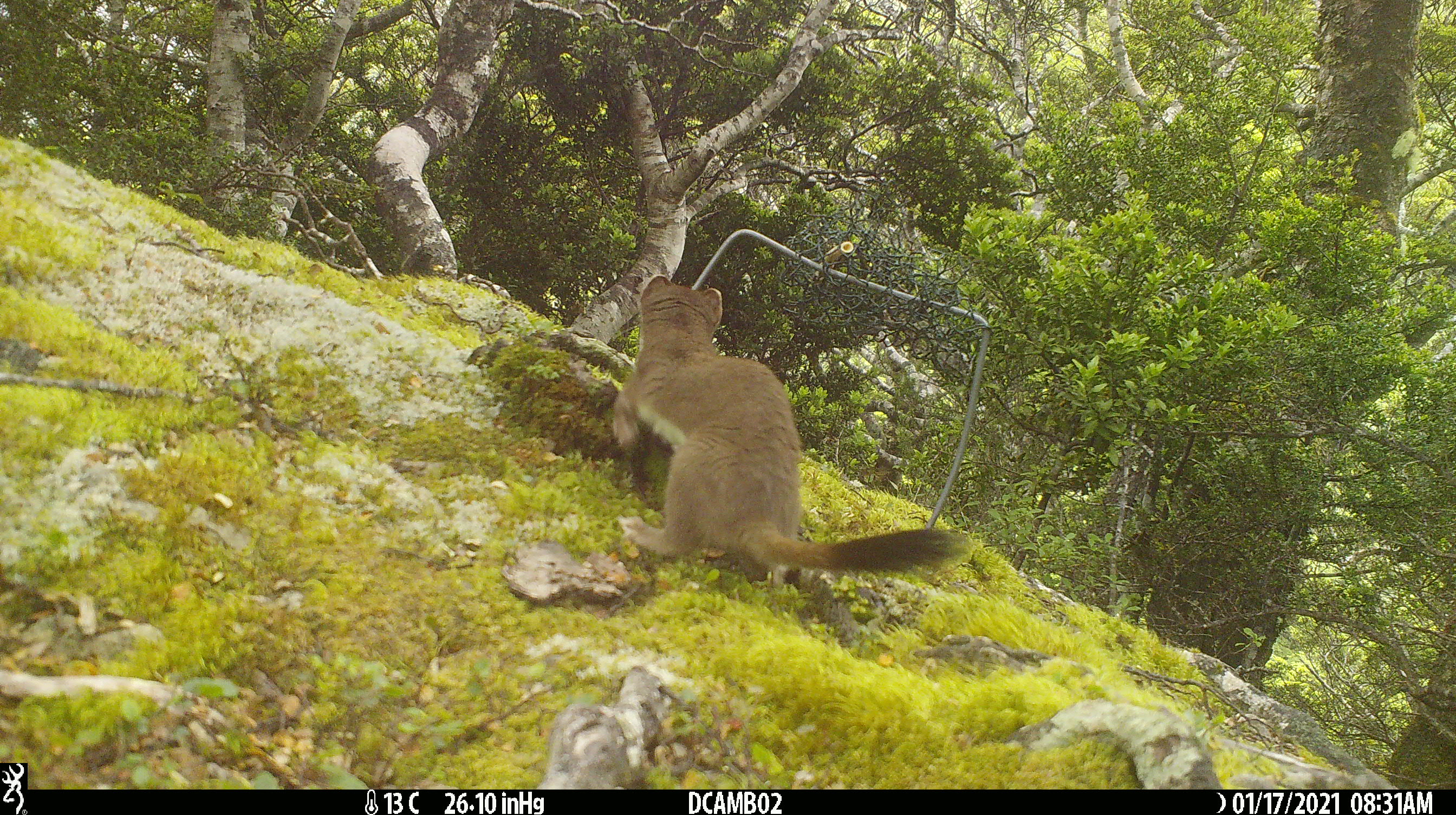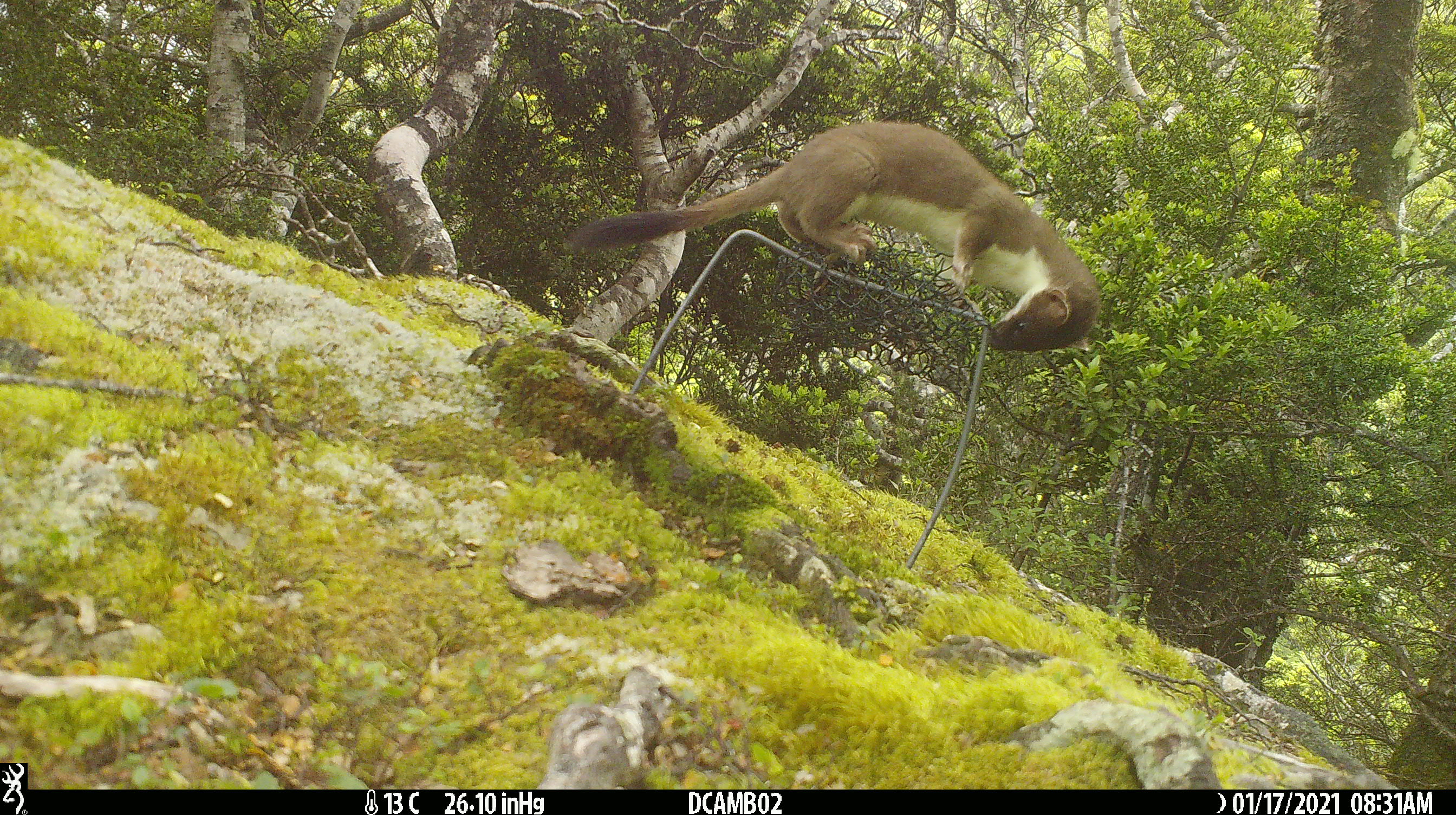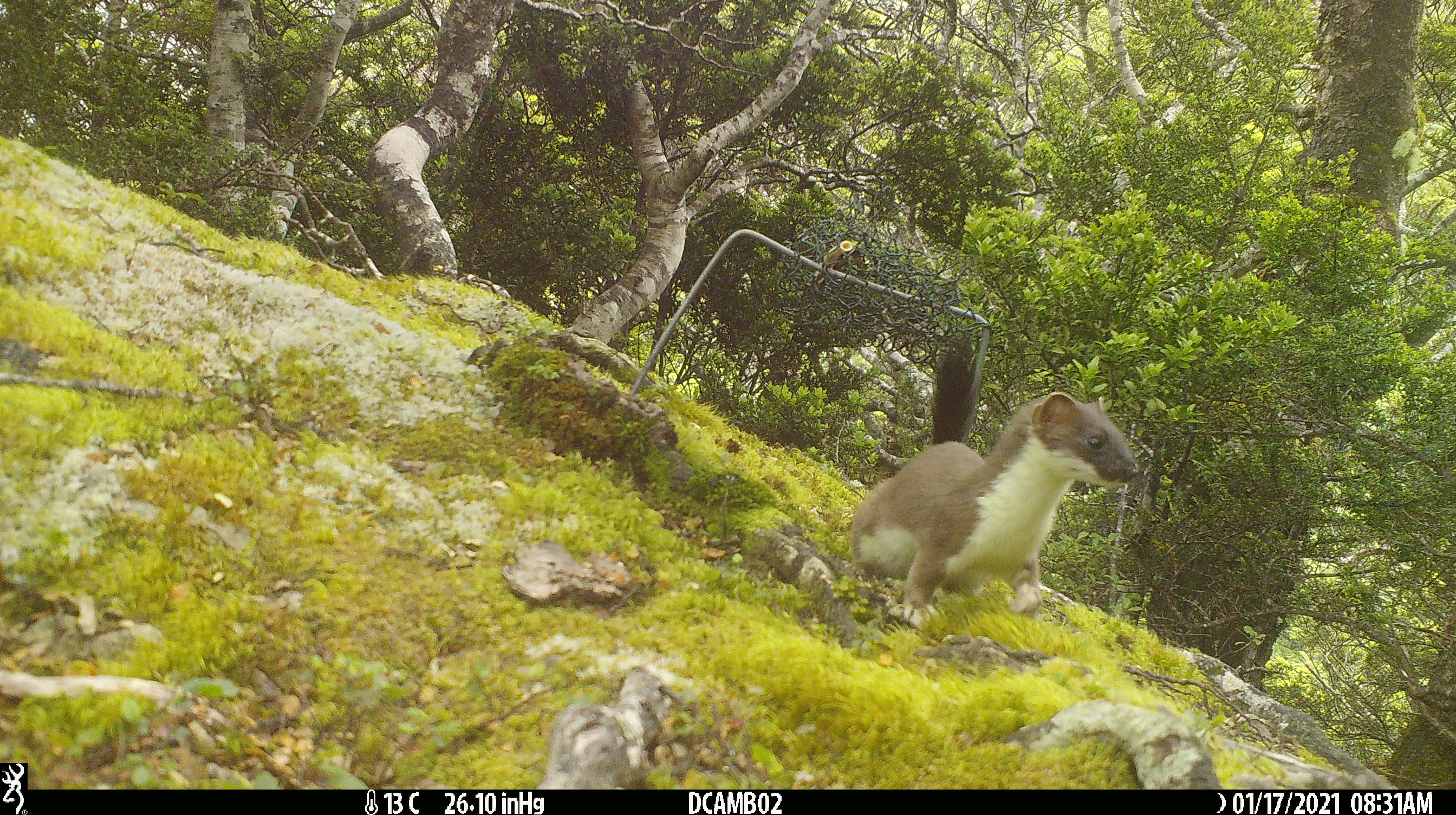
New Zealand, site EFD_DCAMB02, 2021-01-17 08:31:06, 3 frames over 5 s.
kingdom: Animalia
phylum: Chordata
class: Mammalia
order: Carnivora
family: Mustelidae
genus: Mustela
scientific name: Mustela erminea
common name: stoat